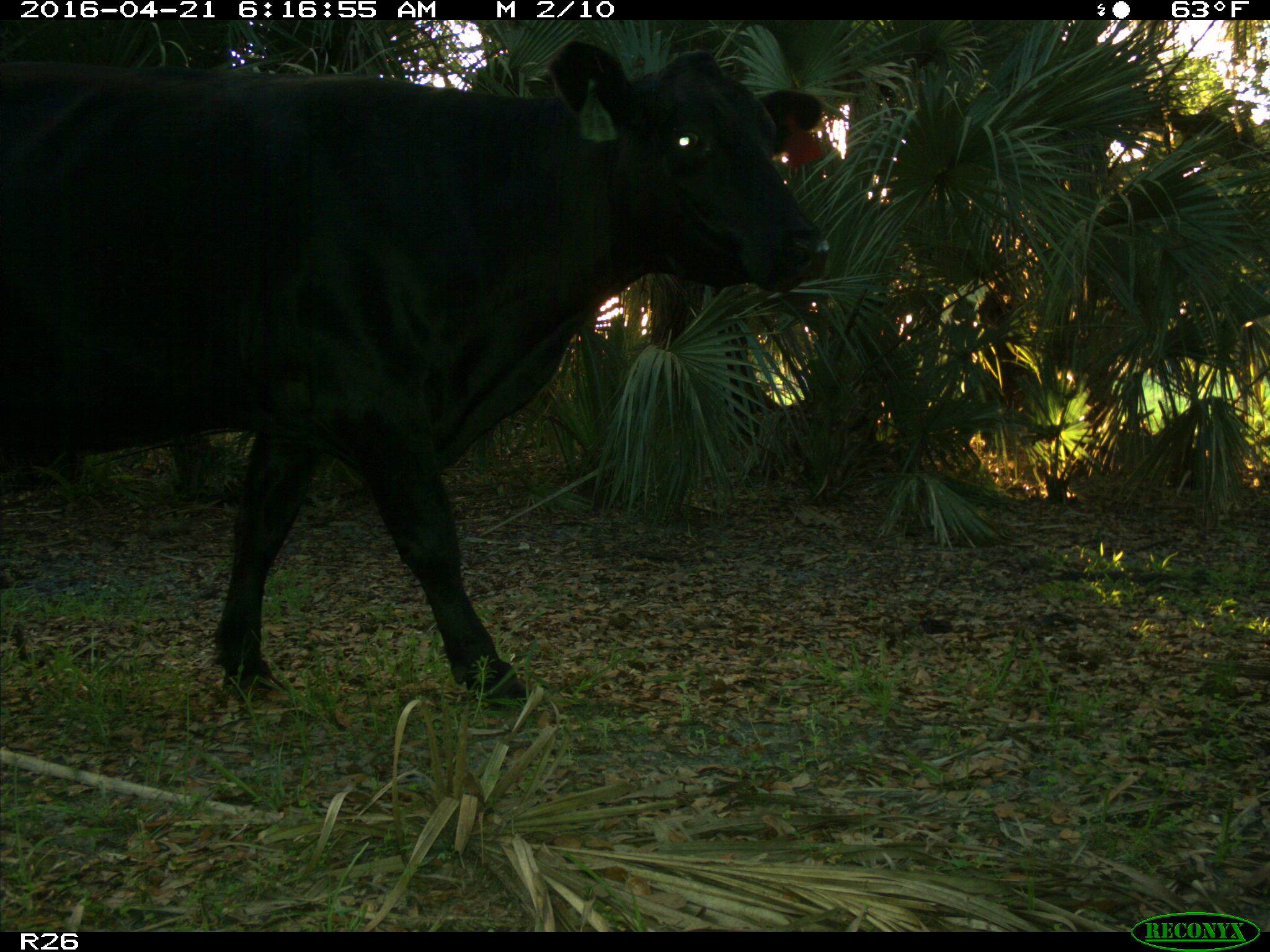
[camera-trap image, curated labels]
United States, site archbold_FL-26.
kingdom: Animalia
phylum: Chordata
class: Mammalia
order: Artiodactyla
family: Bovidae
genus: Bos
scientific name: Bos taurus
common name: domestic cow